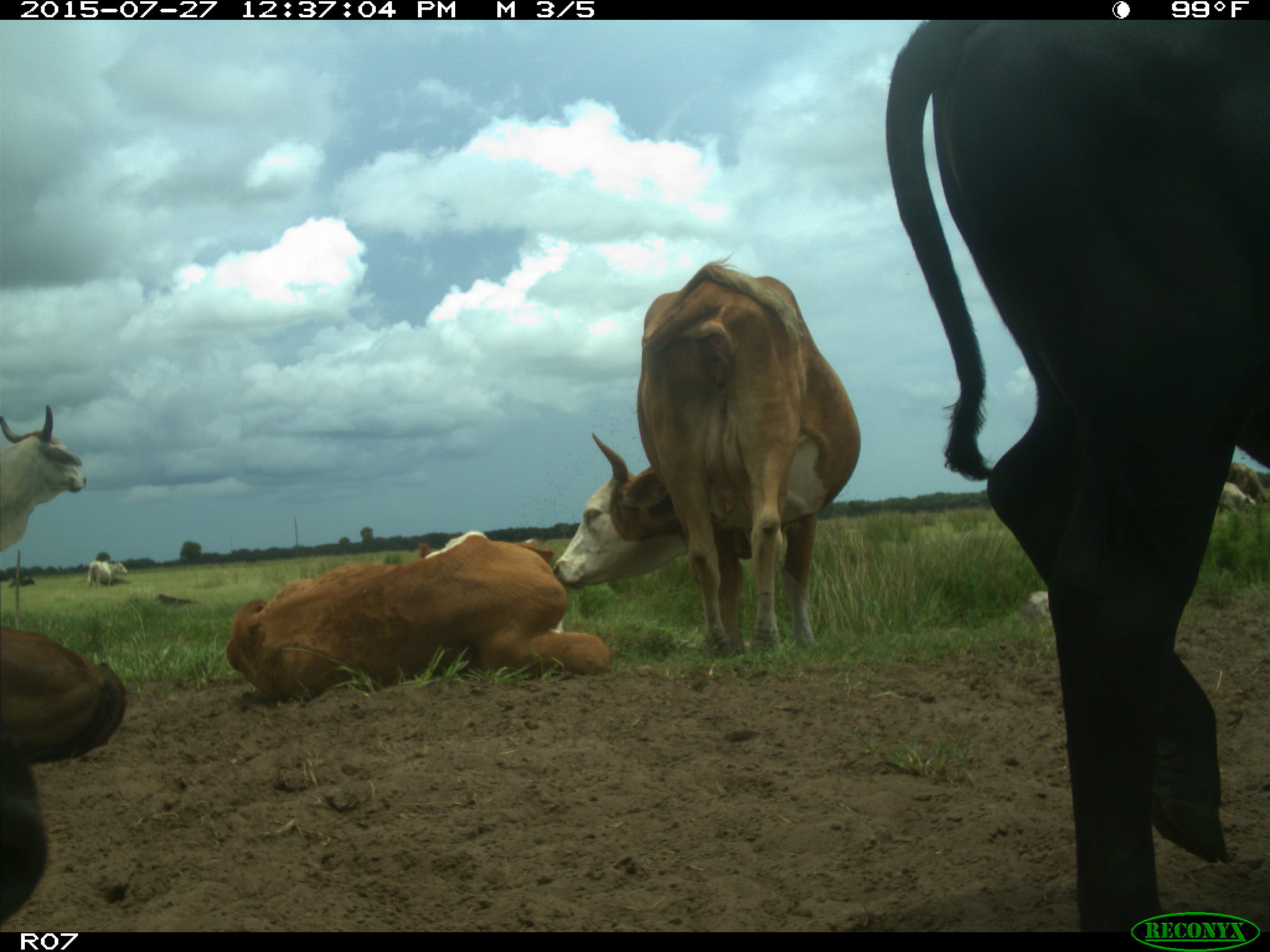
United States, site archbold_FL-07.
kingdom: Animalia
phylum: Chordata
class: Mammalia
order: Artiodactyla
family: Bovidae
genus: Bos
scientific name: Bos taurus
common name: domestic cow